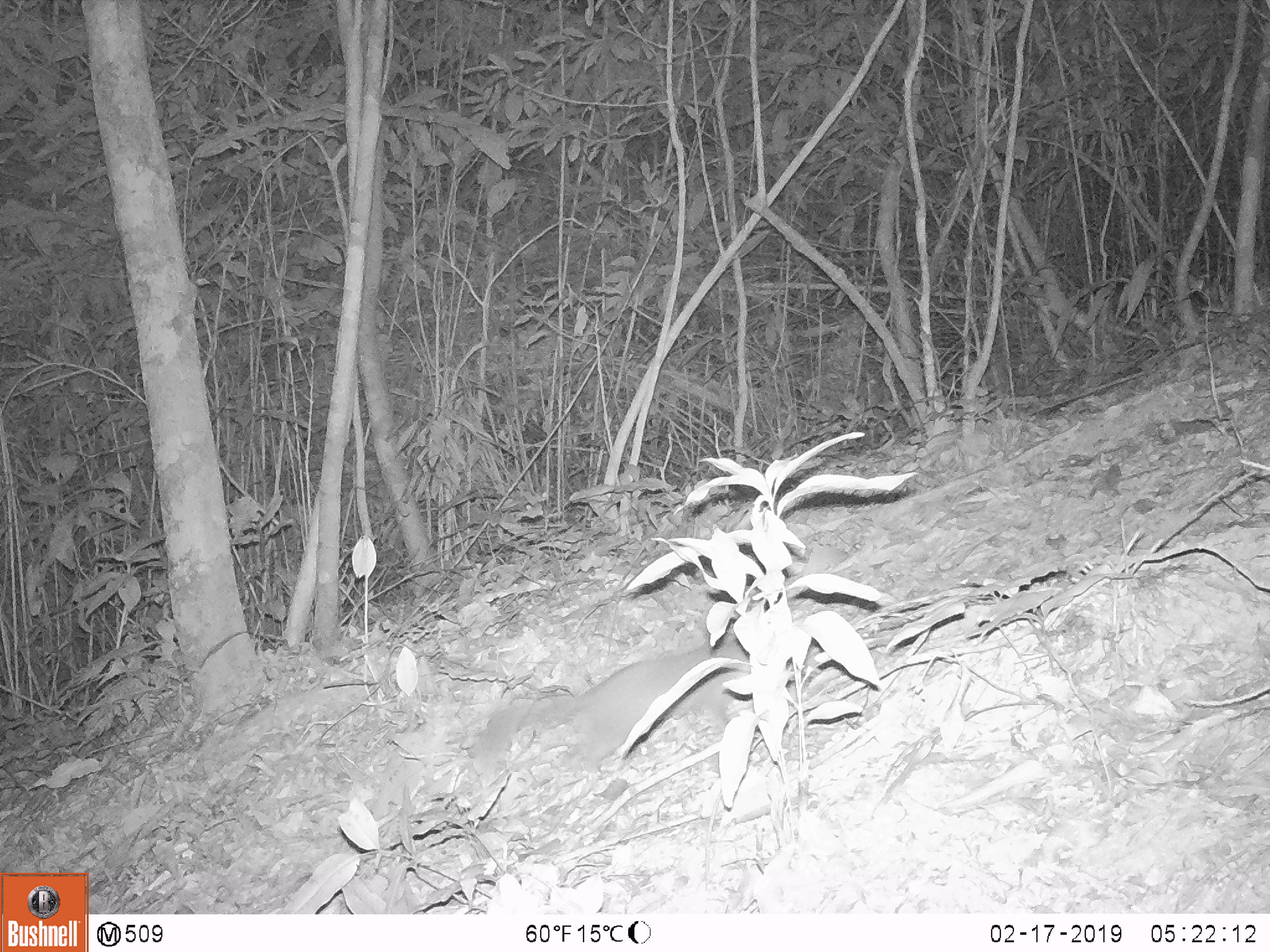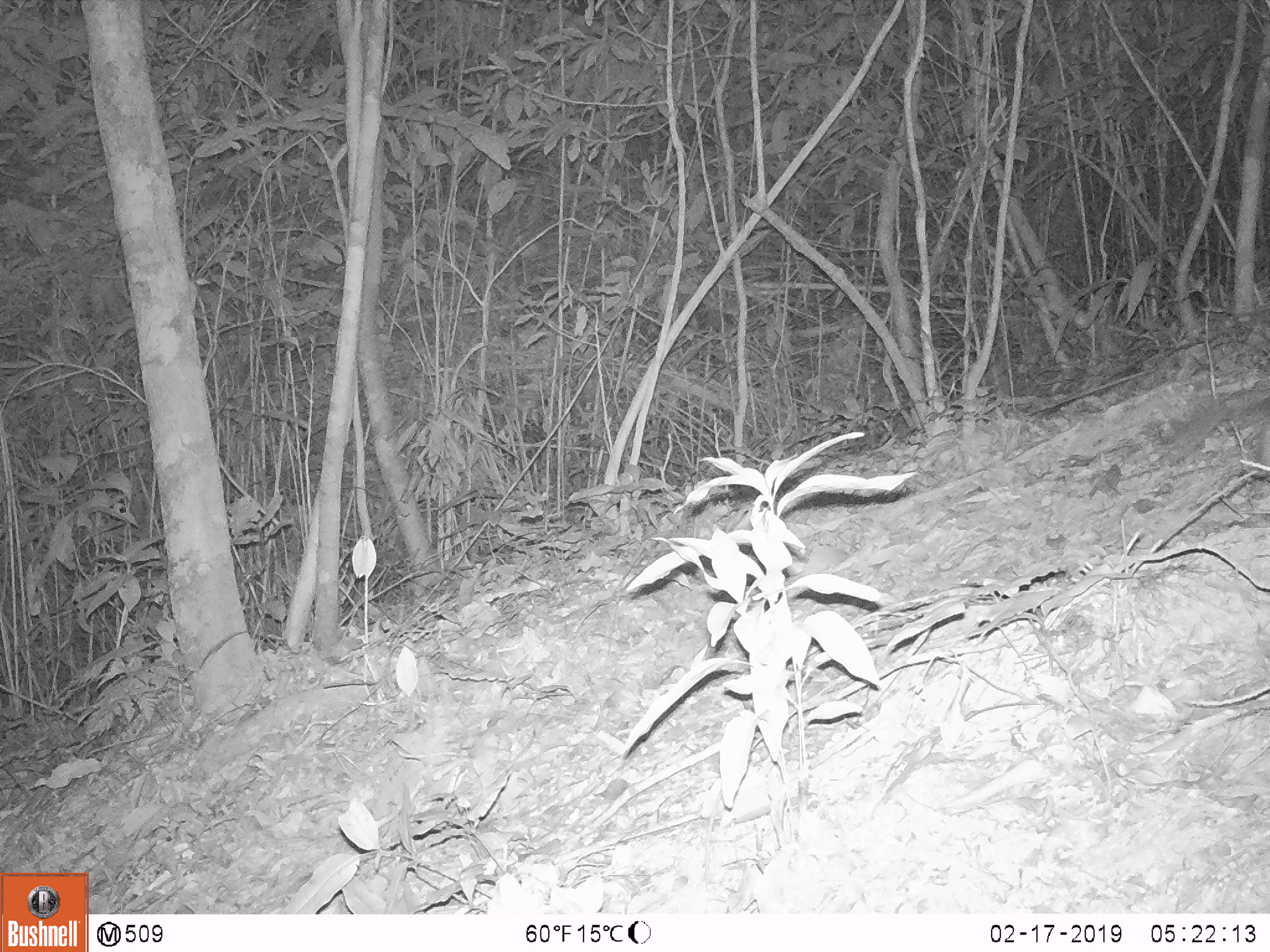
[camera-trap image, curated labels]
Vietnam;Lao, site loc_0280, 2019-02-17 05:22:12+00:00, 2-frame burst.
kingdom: Animalia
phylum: Chordata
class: Mammalia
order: Carnivora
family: Mustelidae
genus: Melogale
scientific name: Melogale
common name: ferret badger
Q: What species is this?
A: Ferret badger (Melogale).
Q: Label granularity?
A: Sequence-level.